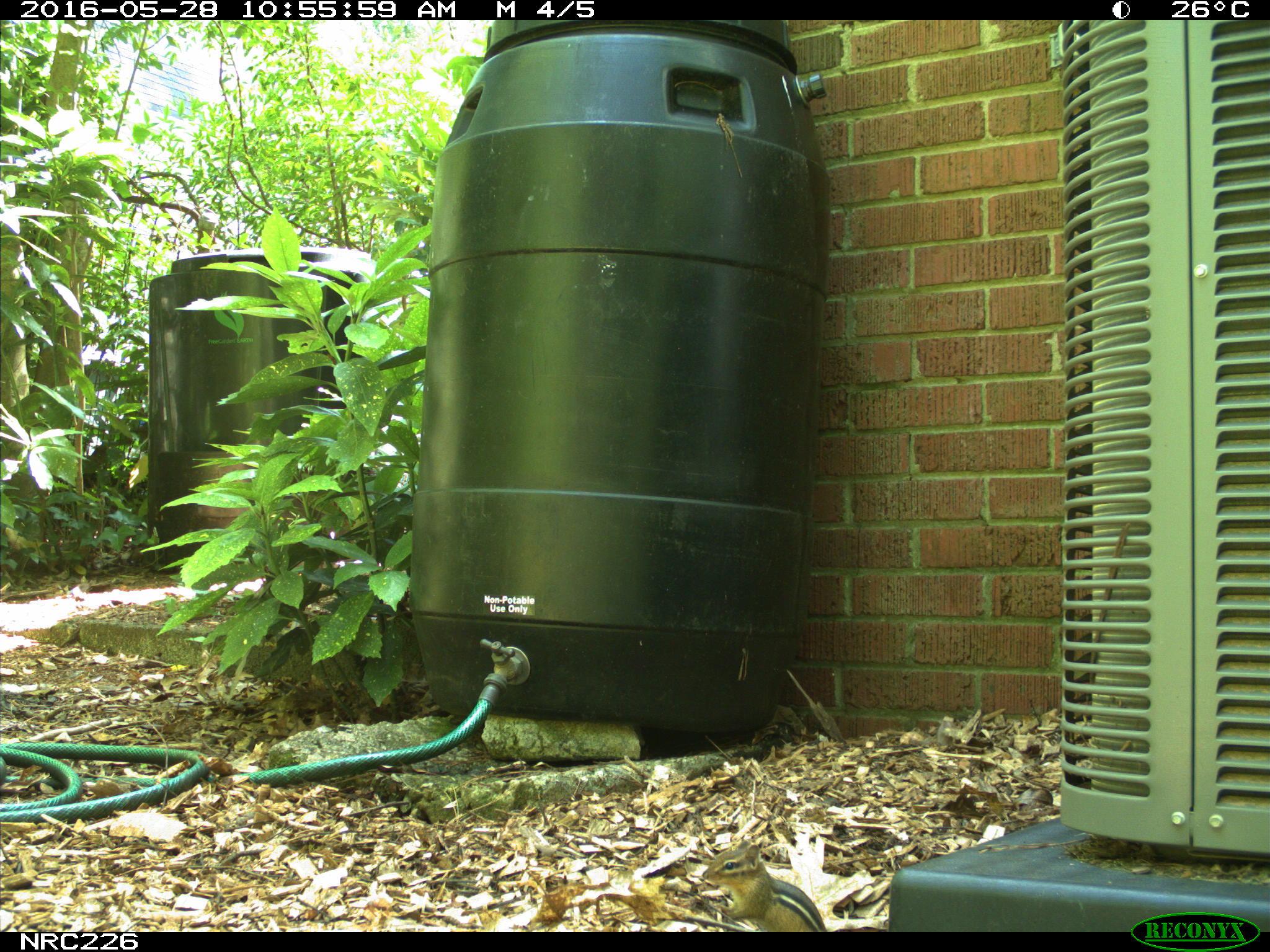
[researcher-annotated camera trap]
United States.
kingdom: Animalia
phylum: Chordata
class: Mammalia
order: Rodentia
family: Sciuridae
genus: Tamias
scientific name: Tamias striatus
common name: eastern chipmunk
Eastern Chipmunk (Tamias striatus).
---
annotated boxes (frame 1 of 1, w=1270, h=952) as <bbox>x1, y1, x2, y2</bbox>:
Eastern Chipmunk: <bbox>694, 833, 835, 933</bbox>